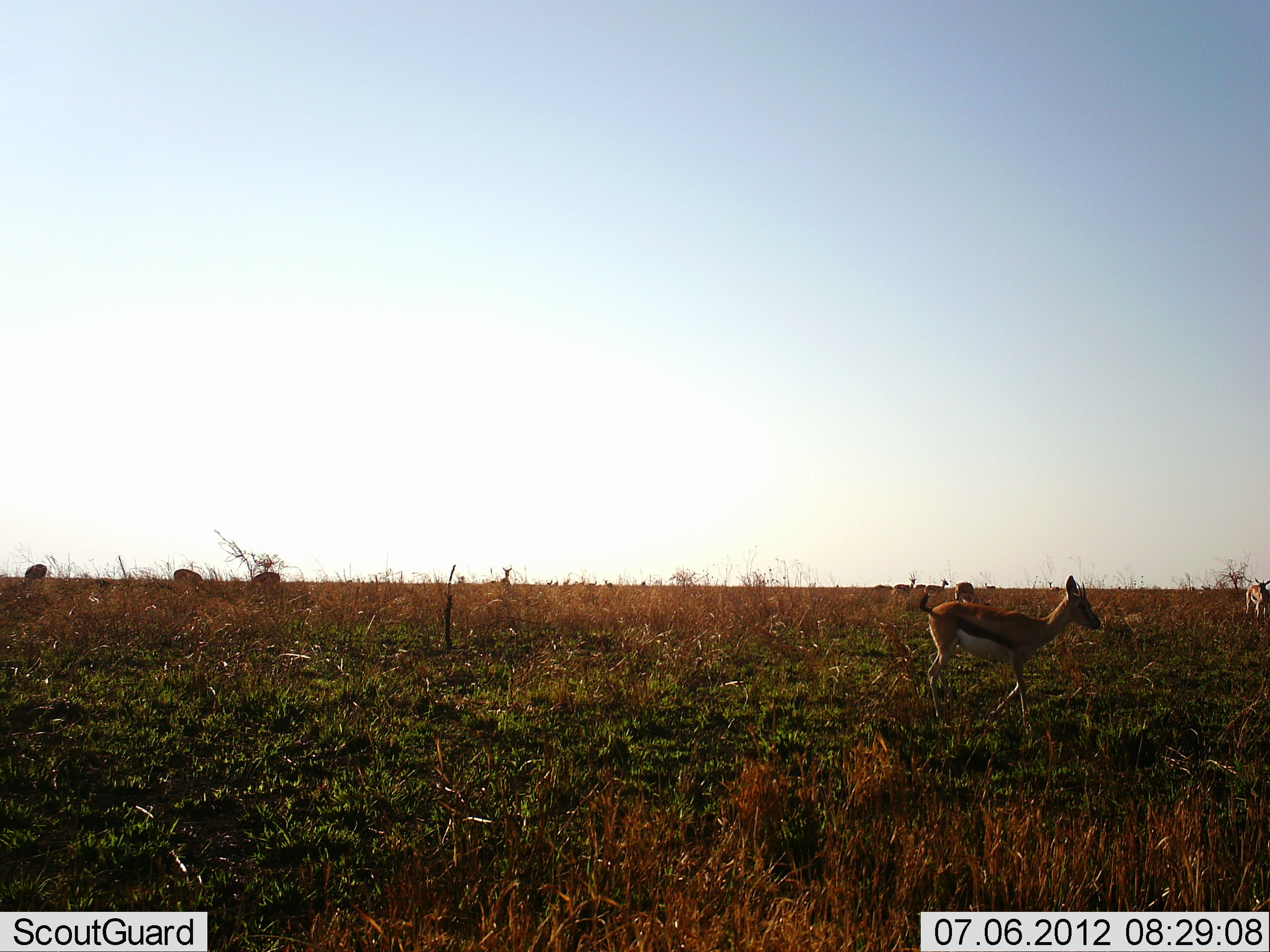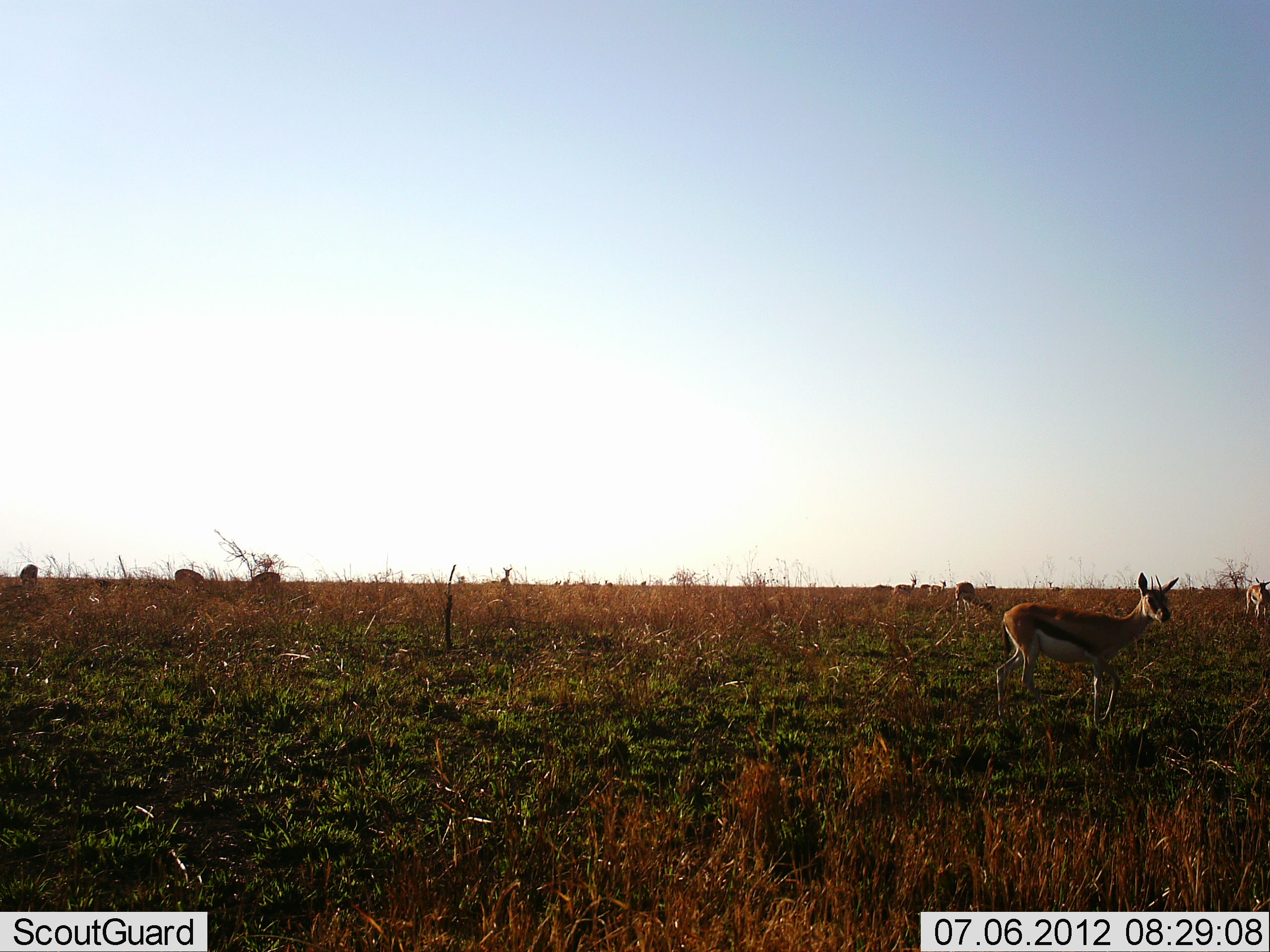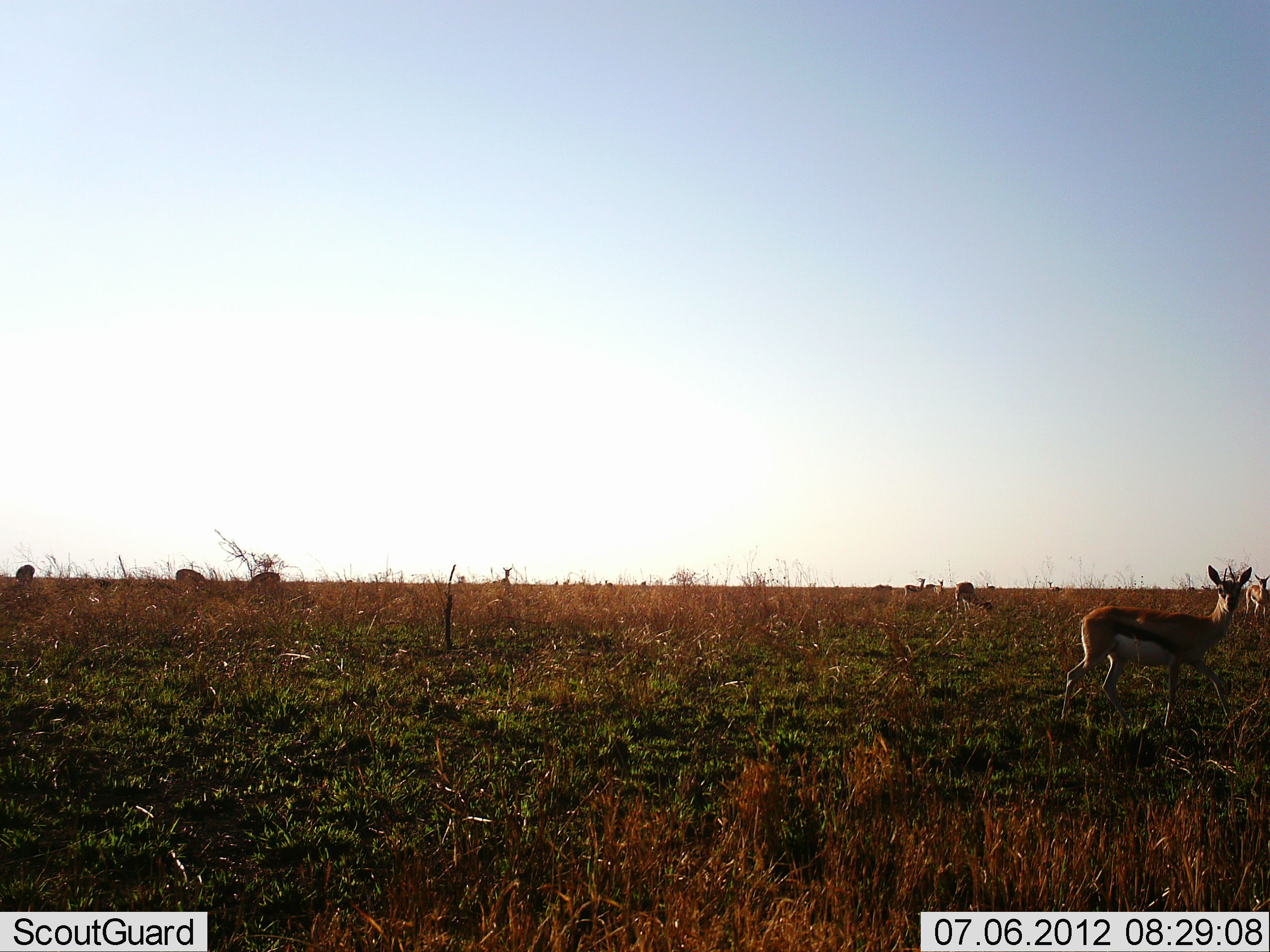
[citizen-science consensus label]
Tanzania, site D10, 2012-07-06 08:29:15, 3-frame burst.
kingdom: Animalia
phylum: Chordata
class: Mammalia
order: Artiodactyla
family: Bovidae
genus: Eudorcas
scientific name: Eudorcas thomsonii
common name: thomson's gazelle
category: gazellethomsons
Gazellethomsons (thomson's gazelle) (Eudorcas thomsonii), count 8. Behavior (volunteer vote fractions): standing 40%, resting 0%, moving 90%, interacting 0%. Young present (vote fraction): 10%. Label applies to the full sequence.